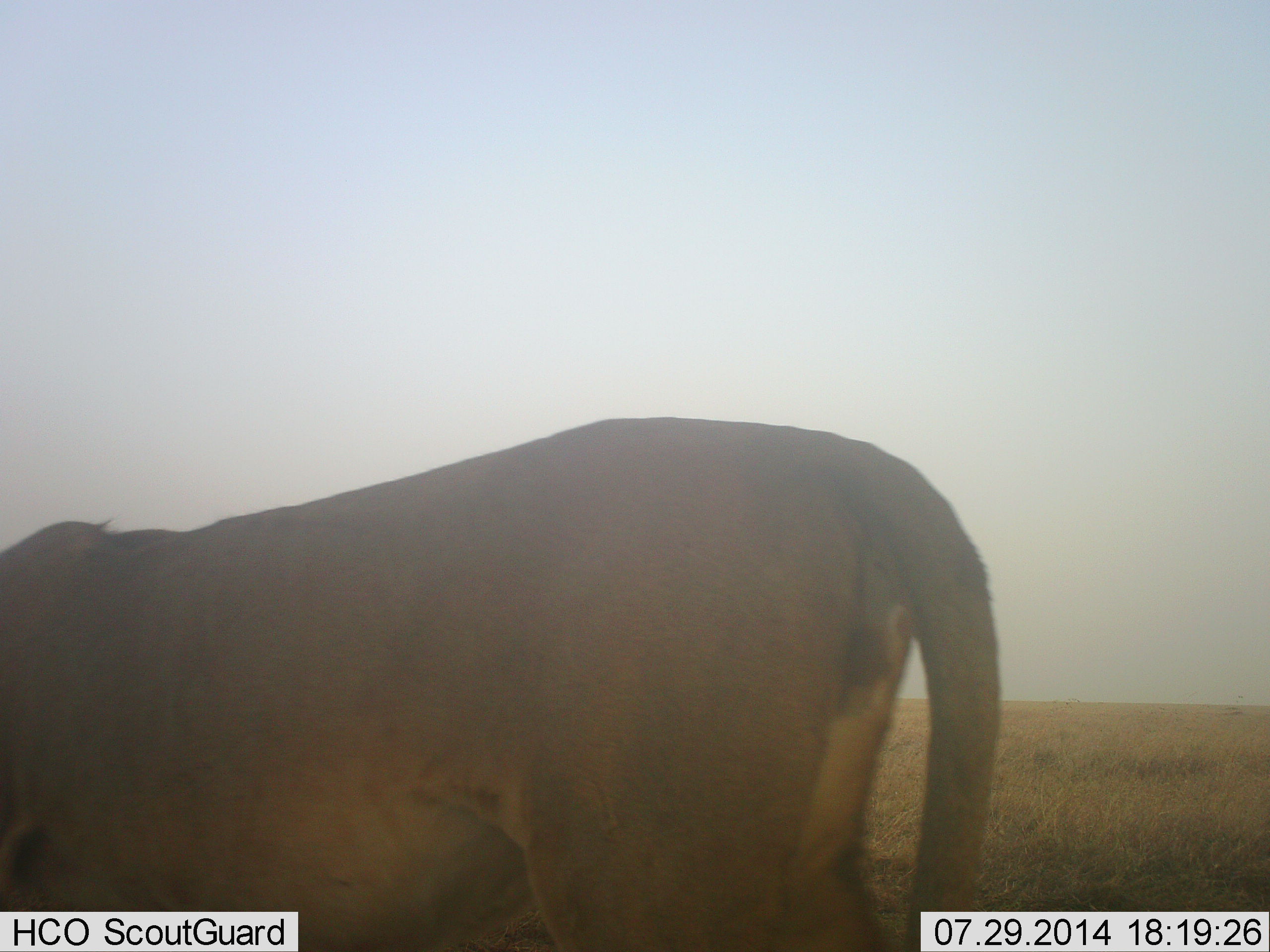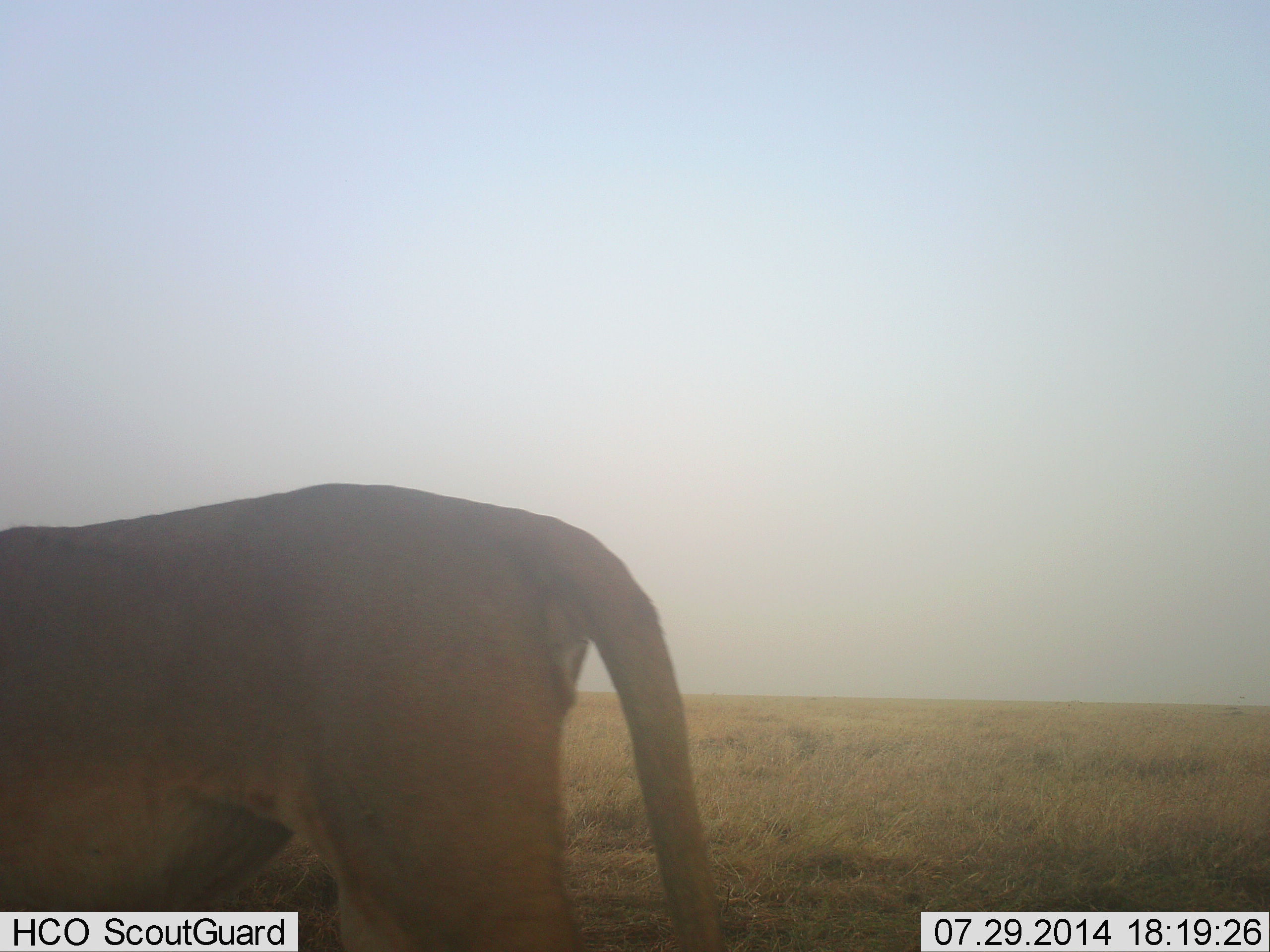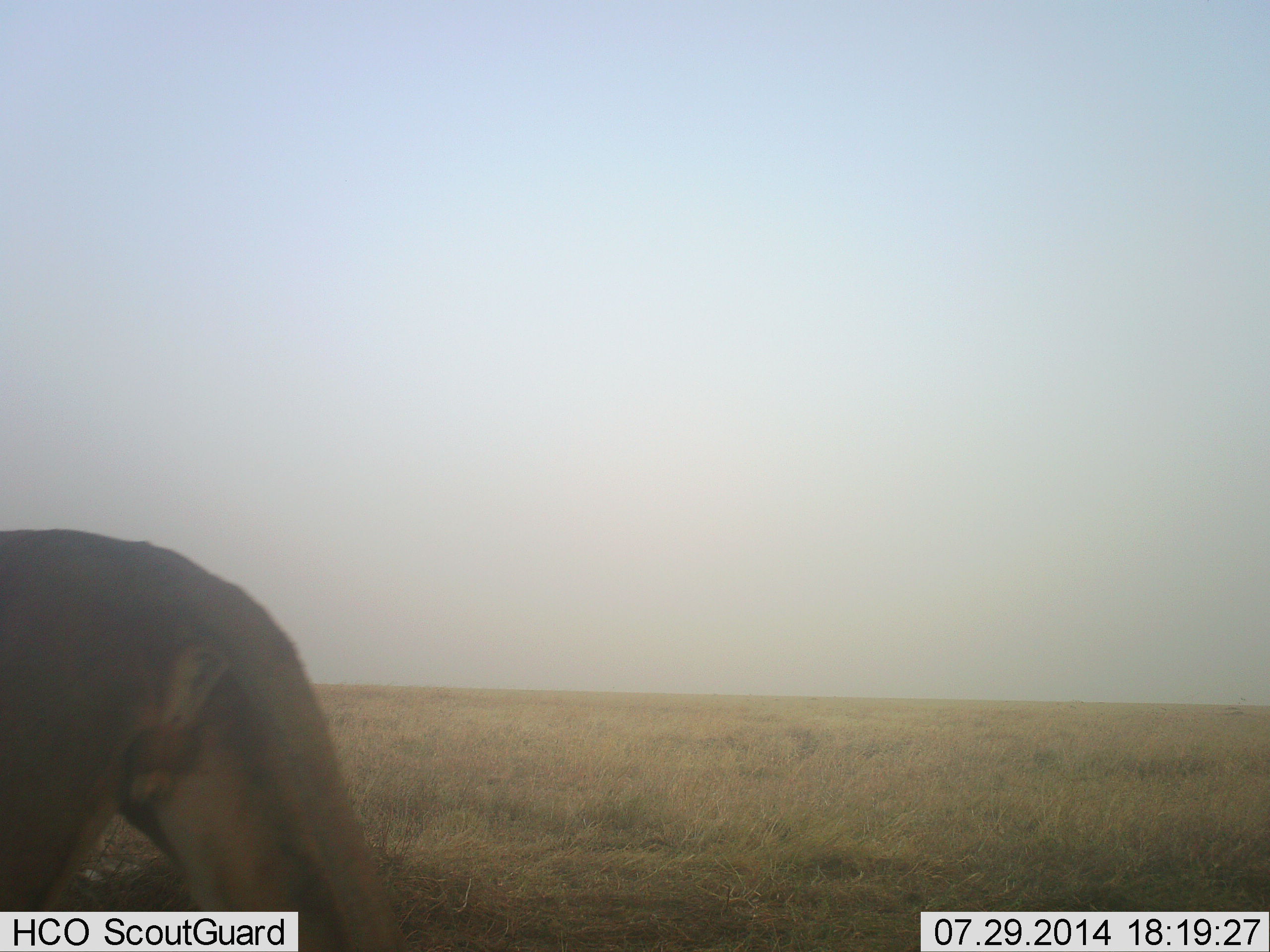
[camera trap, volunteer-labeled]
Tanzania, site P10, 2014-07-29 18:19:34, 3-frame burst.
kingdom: Animalia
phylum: Chordata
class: Mammalia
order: Carnivora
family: Felidae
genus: Panthera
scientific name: Panthera leo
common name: lion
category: lionfemale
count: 1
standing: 10%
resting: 0%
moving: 90%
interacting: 0%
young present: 0%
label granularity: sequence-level